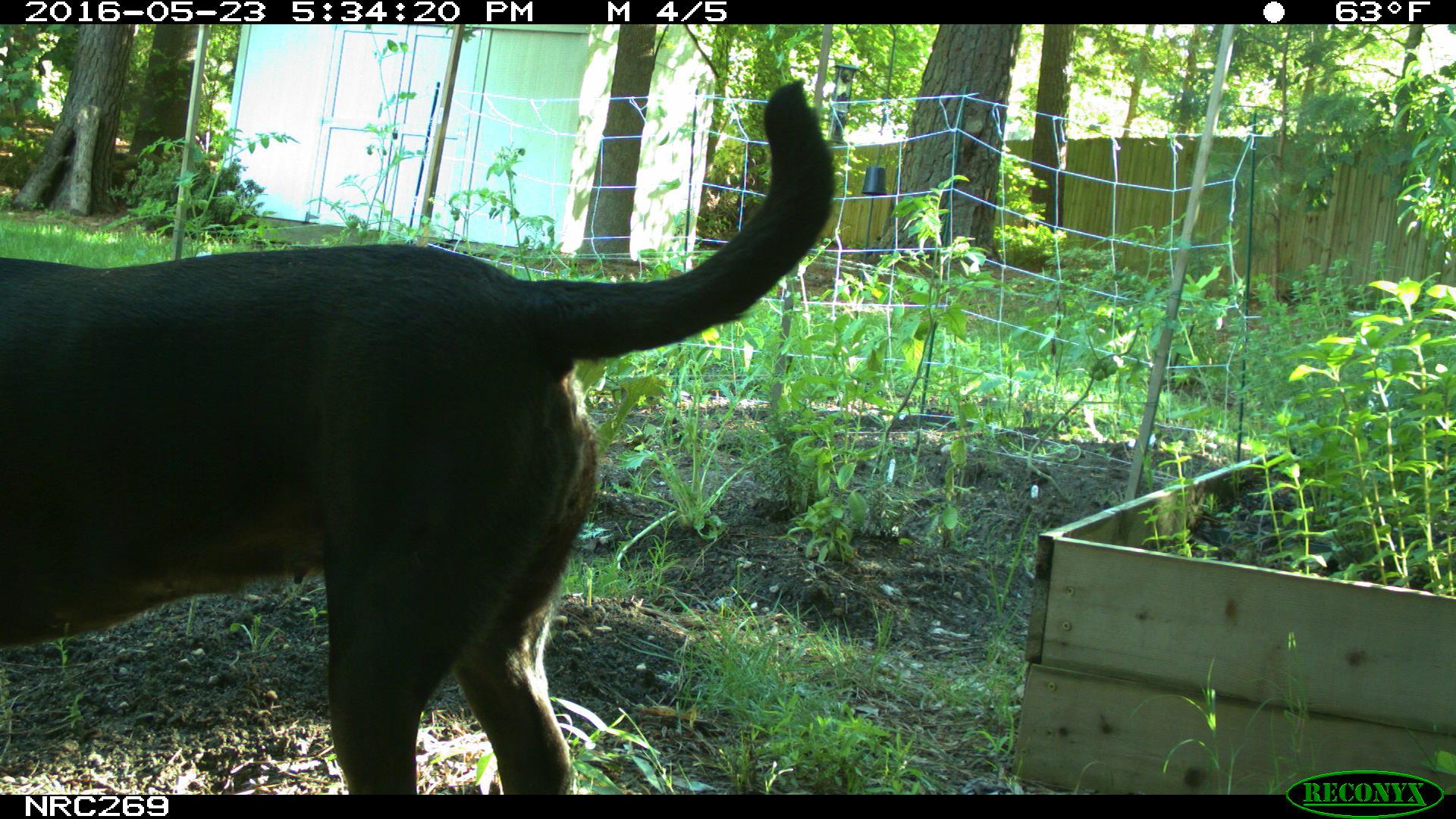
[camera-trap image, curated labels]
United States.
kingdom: Animalia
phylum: Chordata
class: Mammalia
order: Carnivora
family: Canidae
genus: Canis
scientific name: Canis familiaris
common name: domestic dog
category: Dog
Dog (domestic dog) (Canis familiaris).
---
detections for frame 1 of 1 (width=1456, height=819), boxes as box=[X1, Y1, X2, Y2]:
Dog: box=[0, 84, 855, 795]